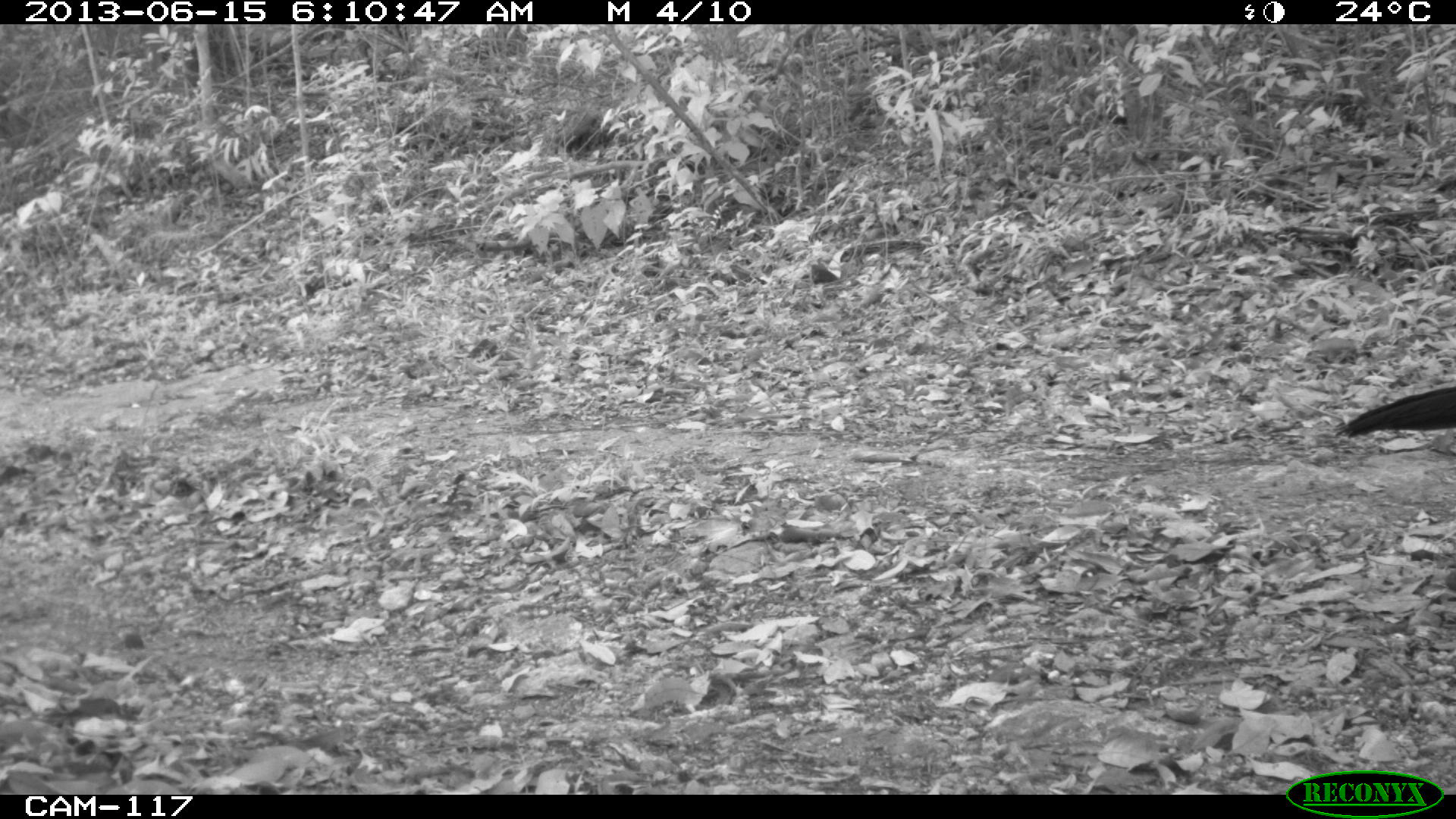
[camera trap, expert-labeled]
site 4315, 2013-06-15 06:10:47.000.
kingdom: Animalia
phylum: Chordata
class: Aves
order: Galliformes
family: Cracidae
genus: Crax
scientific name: Crax rubra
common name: great curassow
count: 3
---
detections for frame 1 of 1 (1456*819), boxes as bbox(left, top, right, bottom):
crax rubra: bbox(1327, 382, 1455, 439)